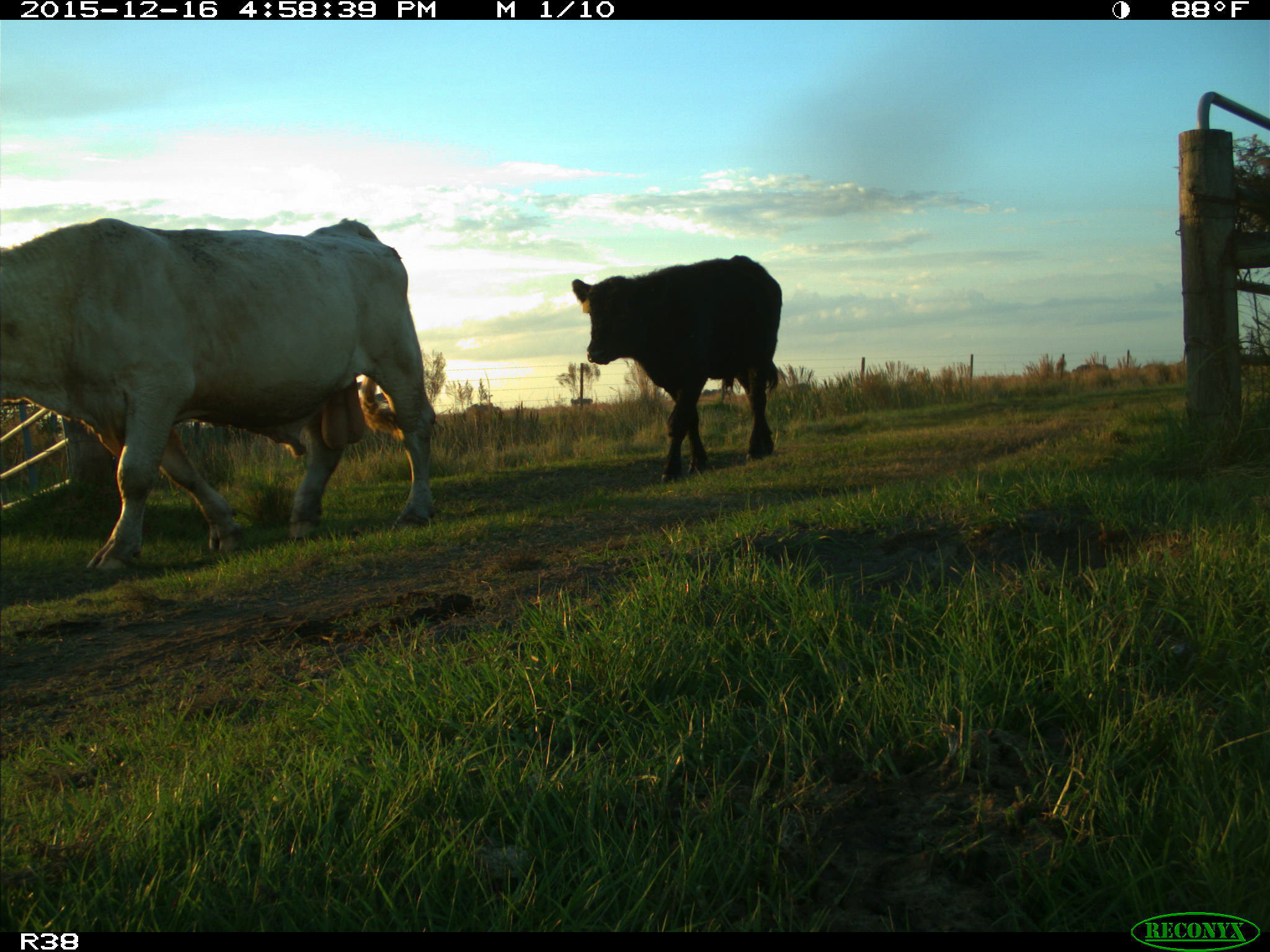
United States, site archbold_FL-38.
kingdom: Animalia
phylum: Chordata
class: Mammalia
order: Artiodactyla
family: Bovidae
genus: Bos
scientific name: Bos taurus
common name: domestic cow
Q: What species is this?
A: Bos taurus (domestic cow).